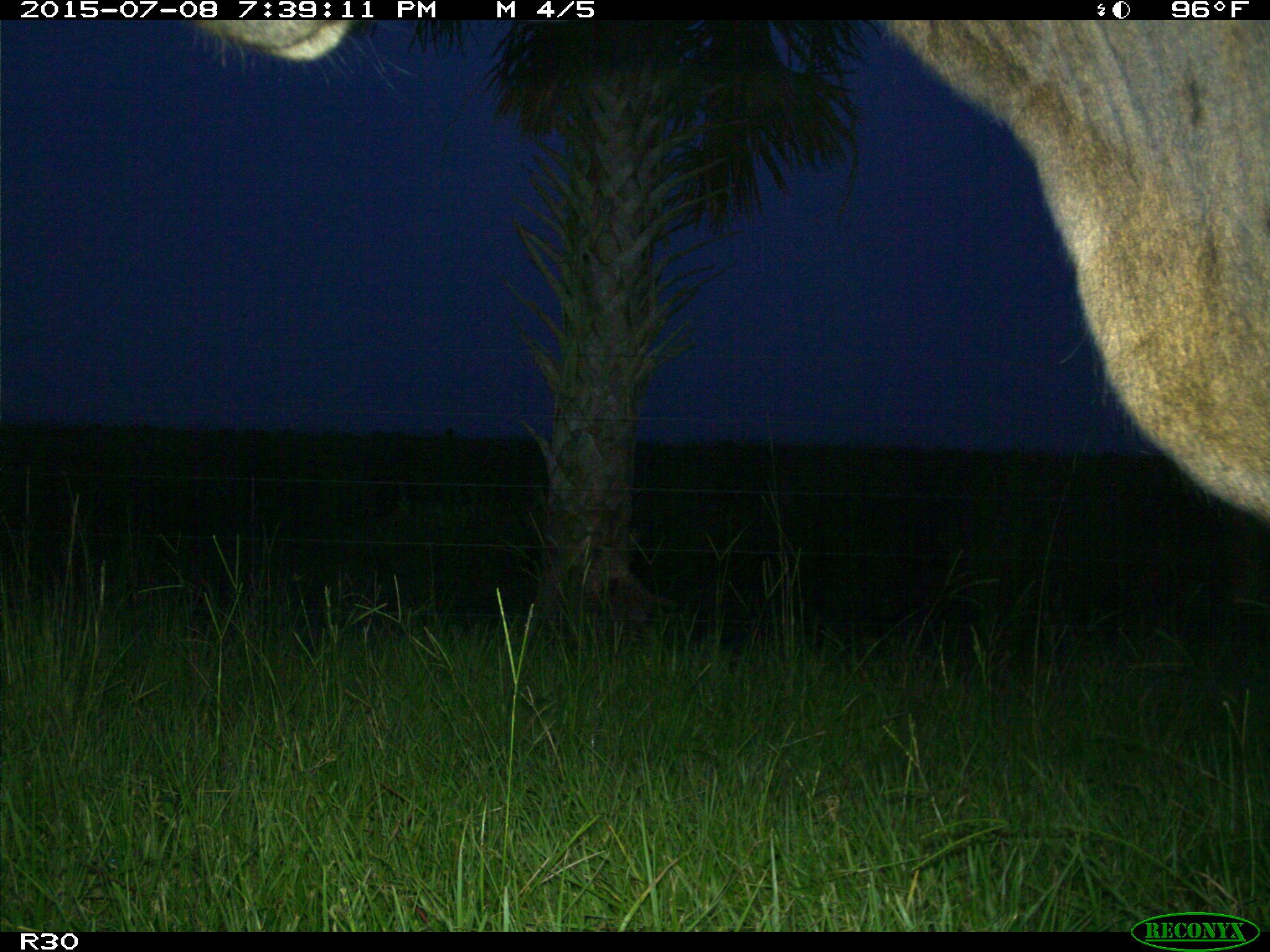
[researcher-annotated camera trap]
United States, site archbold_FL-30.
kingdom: Animalia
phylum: Chordata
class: Mammalia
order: Artiodactyla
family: Bovidae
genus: Bos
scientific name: Bos taurus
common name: domestic cow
Bos taurus (domestic cow).